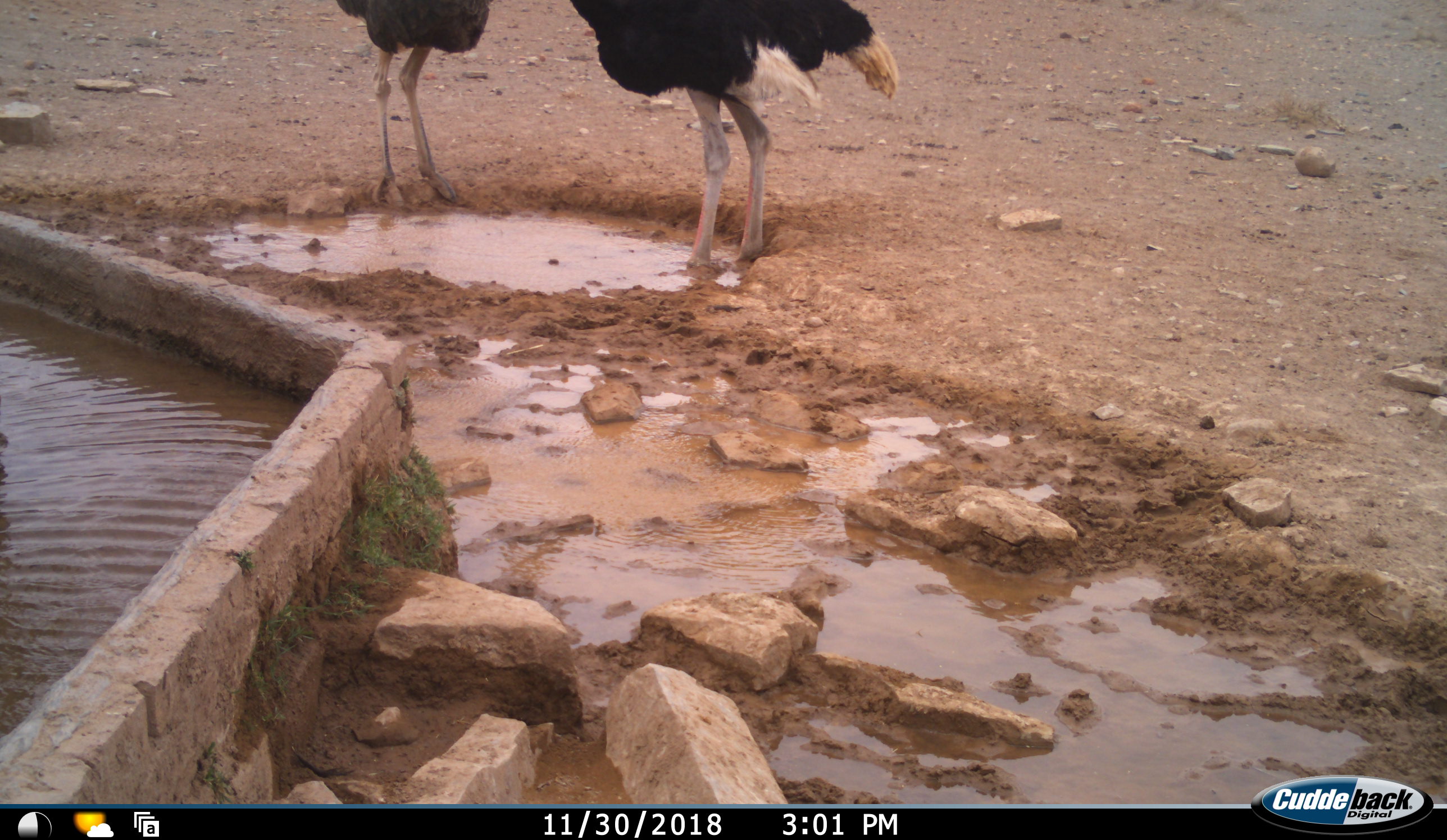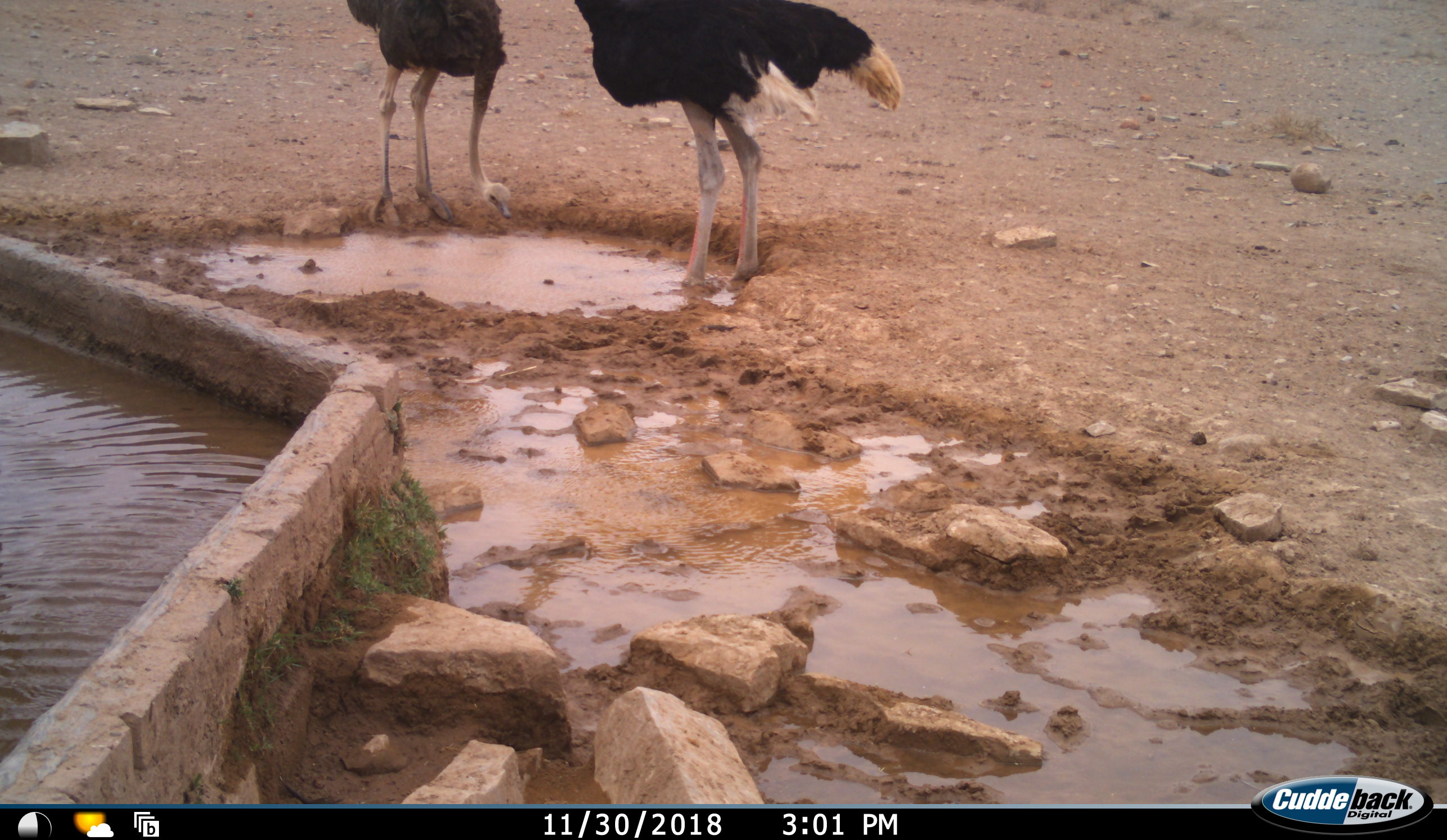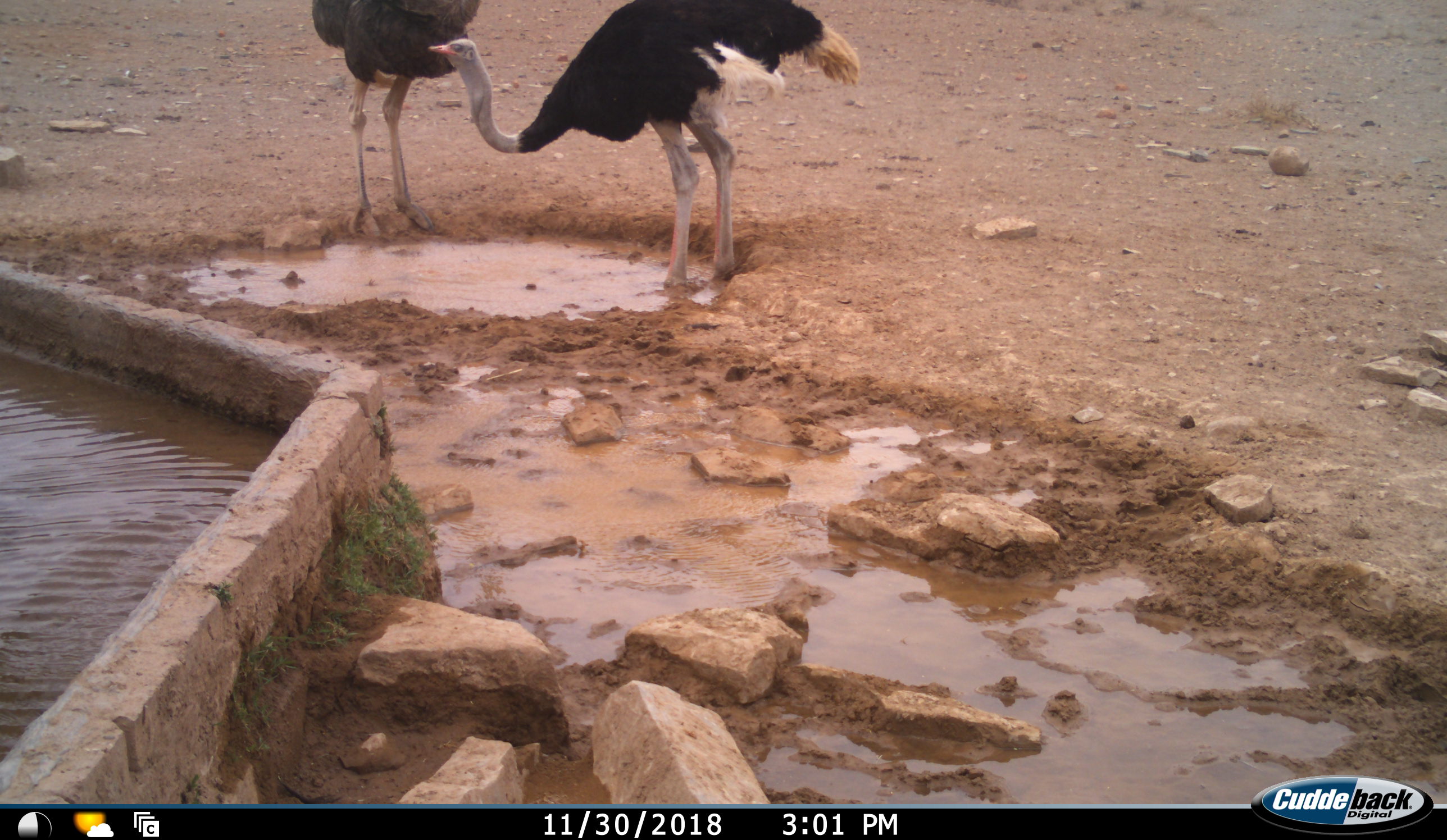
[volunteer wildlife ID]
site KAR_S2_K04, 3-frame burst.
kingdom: Animalia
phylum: Chordata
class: Aves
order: Struthioniformes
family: Struthionidae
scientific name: Struthionidae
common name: ostrich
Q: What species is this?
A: Ostrich (Struthionidae).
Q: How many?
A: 2.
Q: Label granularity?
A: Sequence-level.